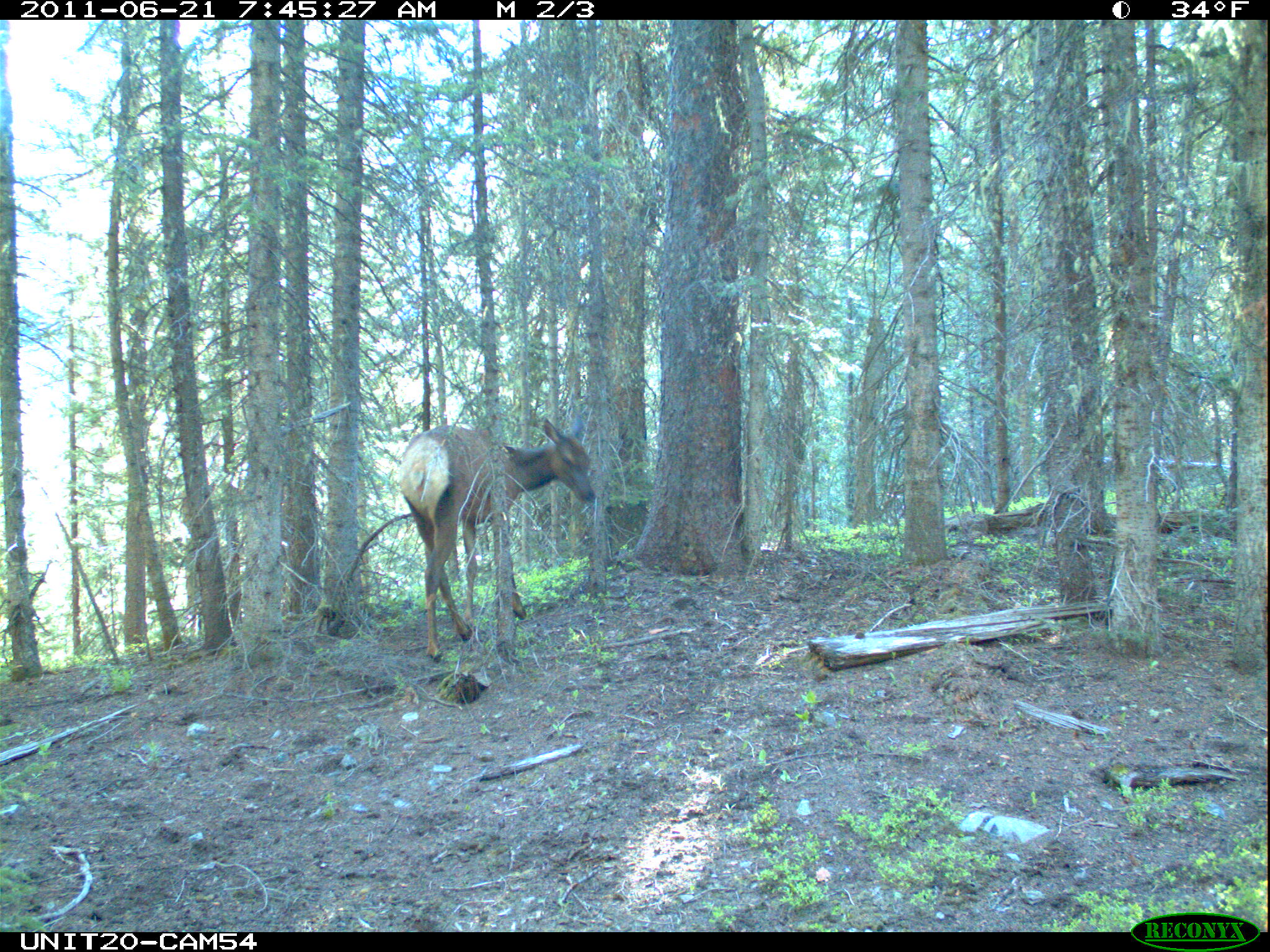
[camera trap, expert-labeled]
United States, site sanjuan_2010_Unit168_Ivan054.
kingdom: Animalia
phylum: Chordata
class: Mammalia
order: Artiodactyla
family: Cervidae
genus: Cervus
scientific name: Cervus elaphus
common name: red deer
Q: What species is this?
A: Cervus elaphus (red deer).